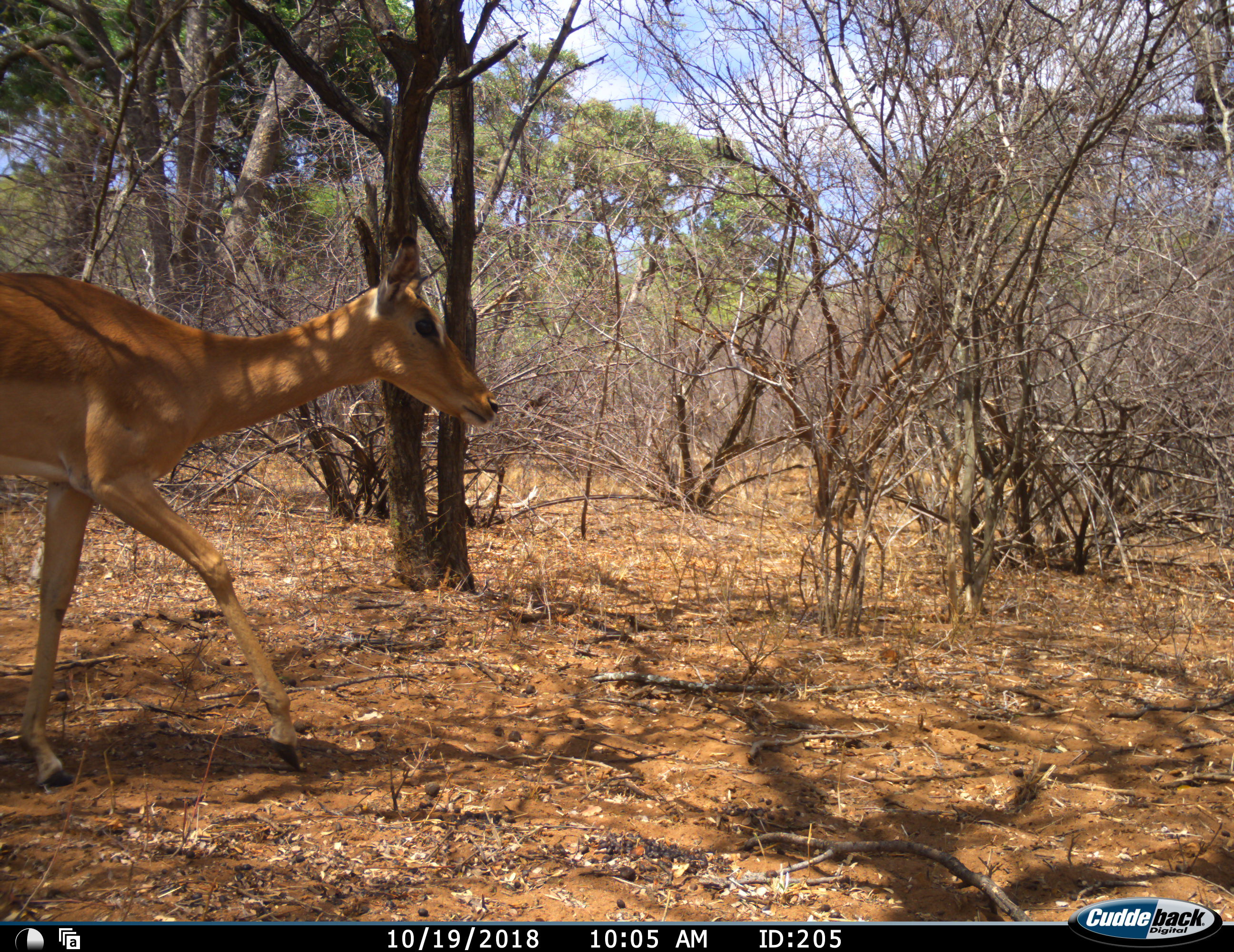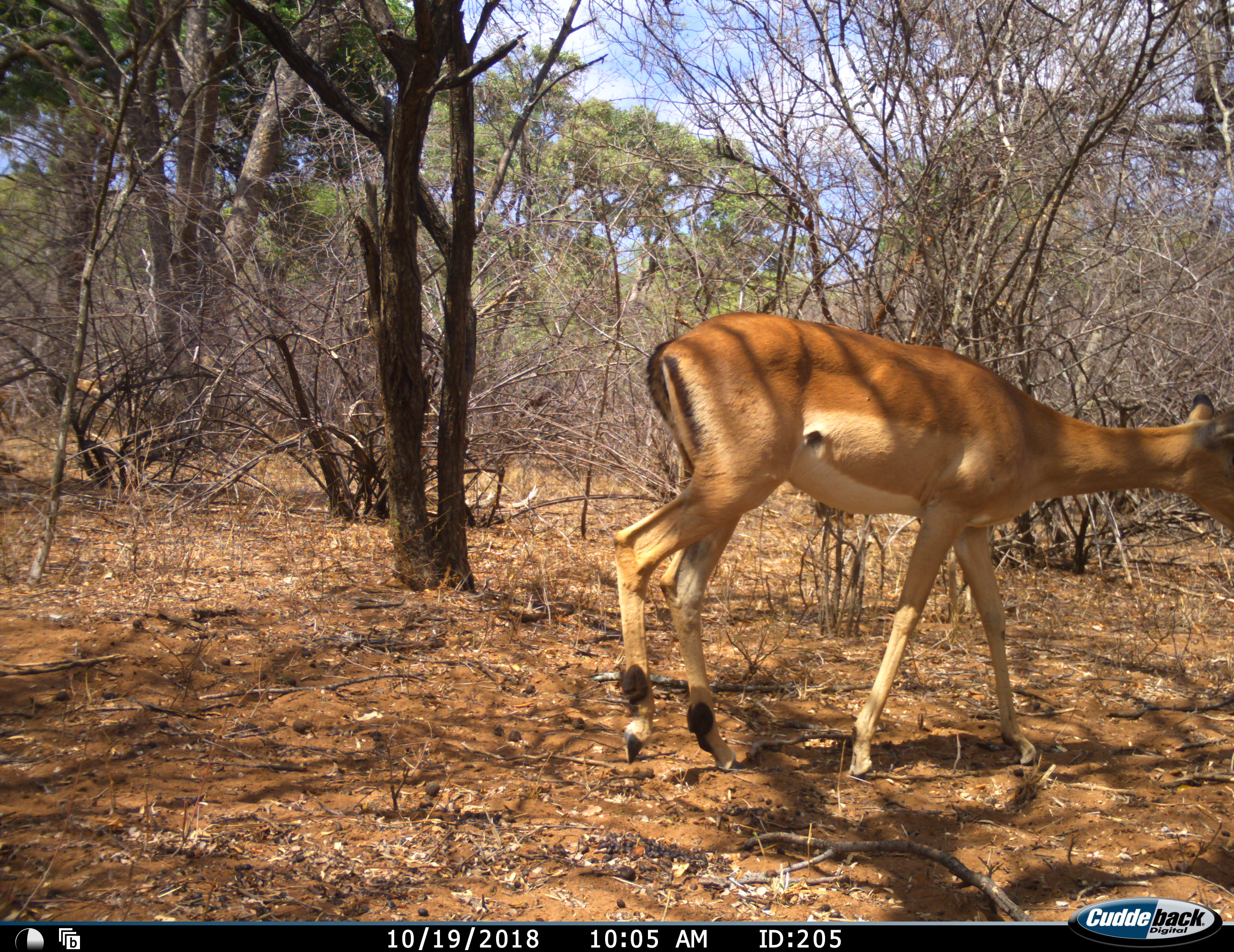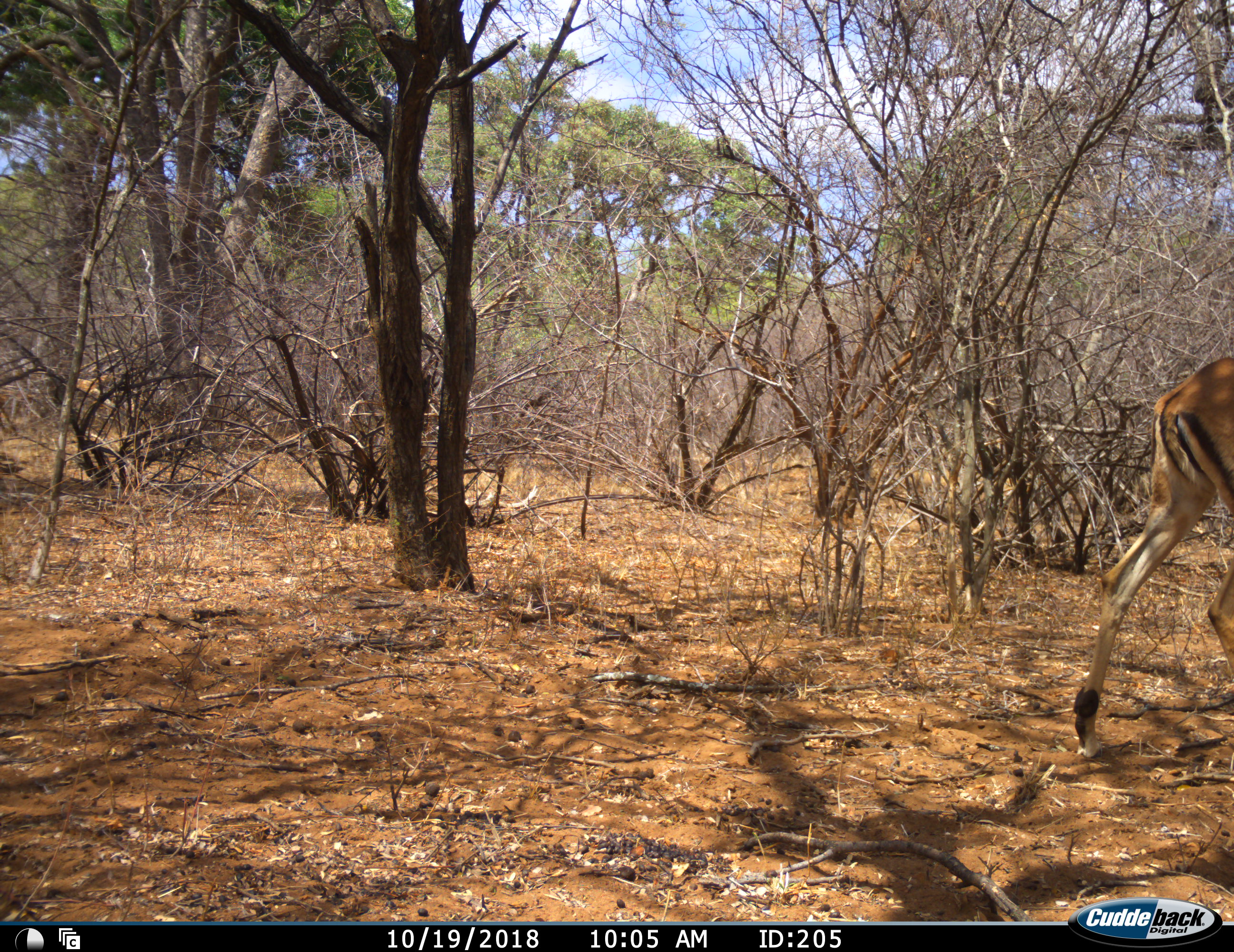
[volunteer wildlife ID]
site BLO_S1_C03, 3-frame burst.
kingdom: Animalia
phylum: Chordata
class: Mammalia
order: Artiodactyla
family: Bovidae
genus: Aepyceros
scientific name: Aepyceros melampus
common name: impala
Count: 1.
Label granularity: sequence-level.